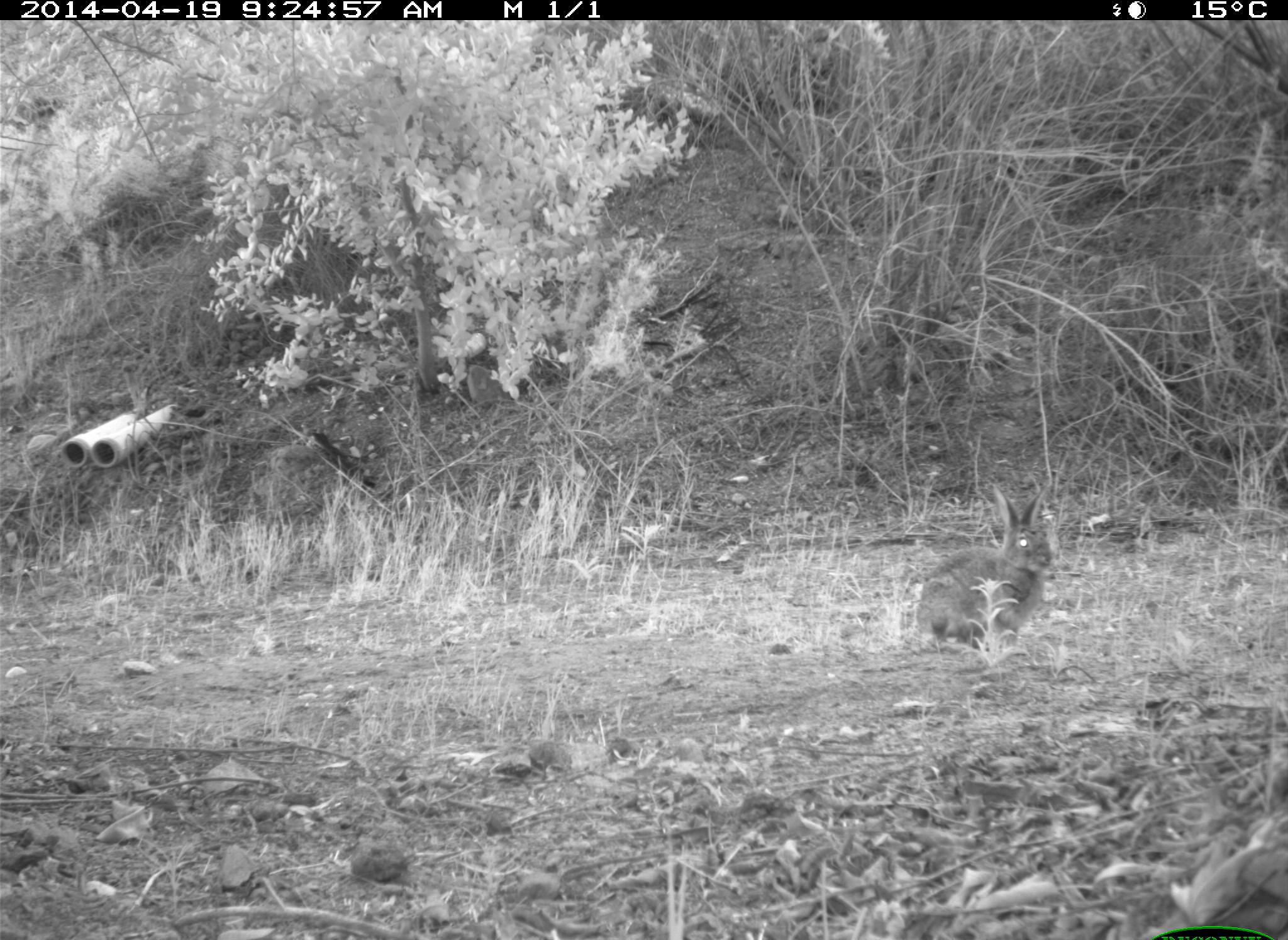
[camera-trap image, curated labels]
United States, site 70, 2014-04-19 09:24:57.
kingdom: Animalia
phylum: Chordata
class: Mammalia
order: Lagomorpha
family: Leporidae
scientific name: Leporidae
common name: rabbits and hares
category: rabbit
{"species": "rabbit (rabbits and hares) (Leporidae)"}